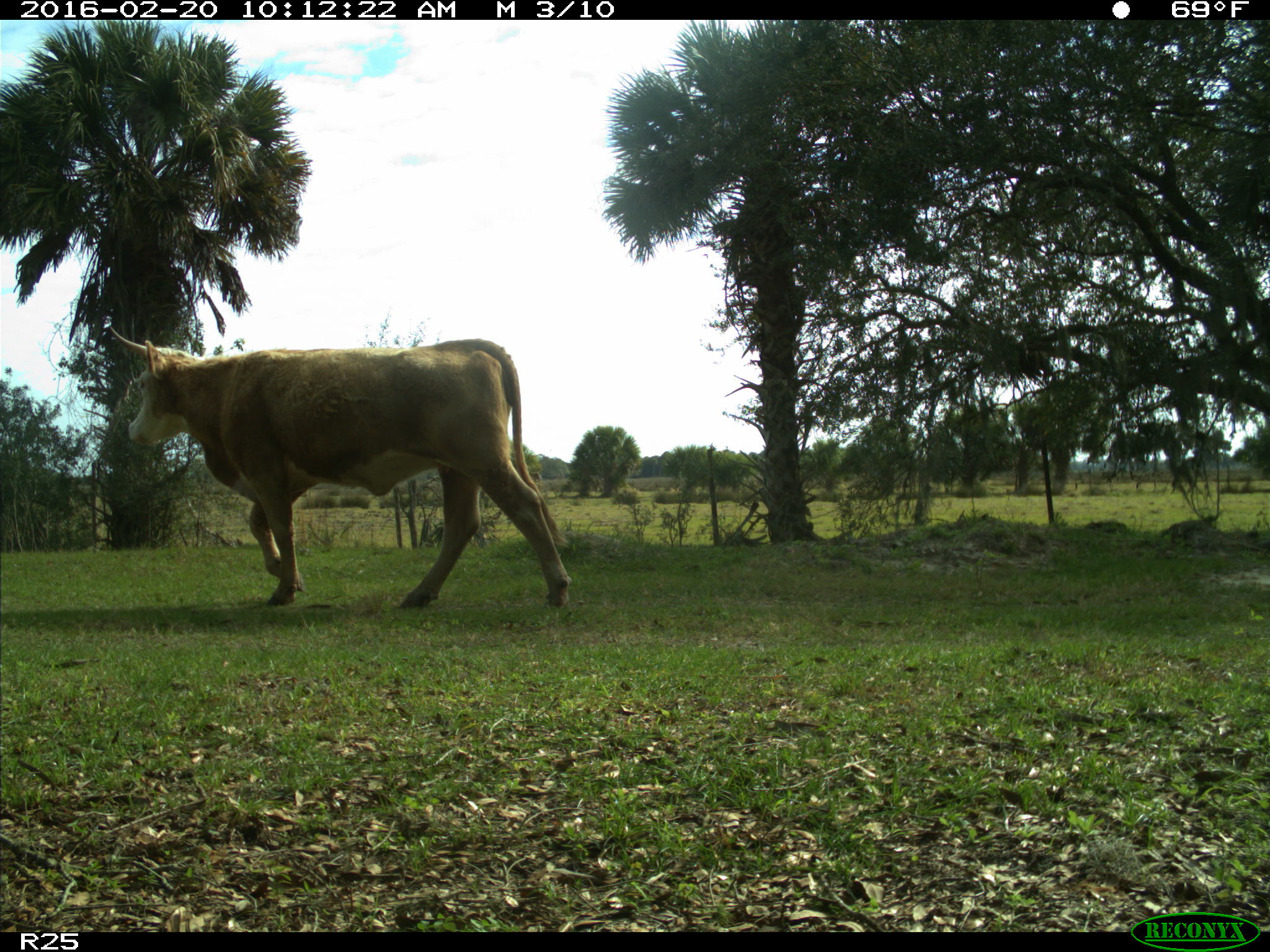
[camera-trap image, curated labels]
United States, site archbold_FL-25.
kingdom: Animalia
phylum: Chordata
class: Mammalia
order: Artiodactyla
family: Bovidae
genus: Bos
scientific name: Bos taurus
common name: domestic cow